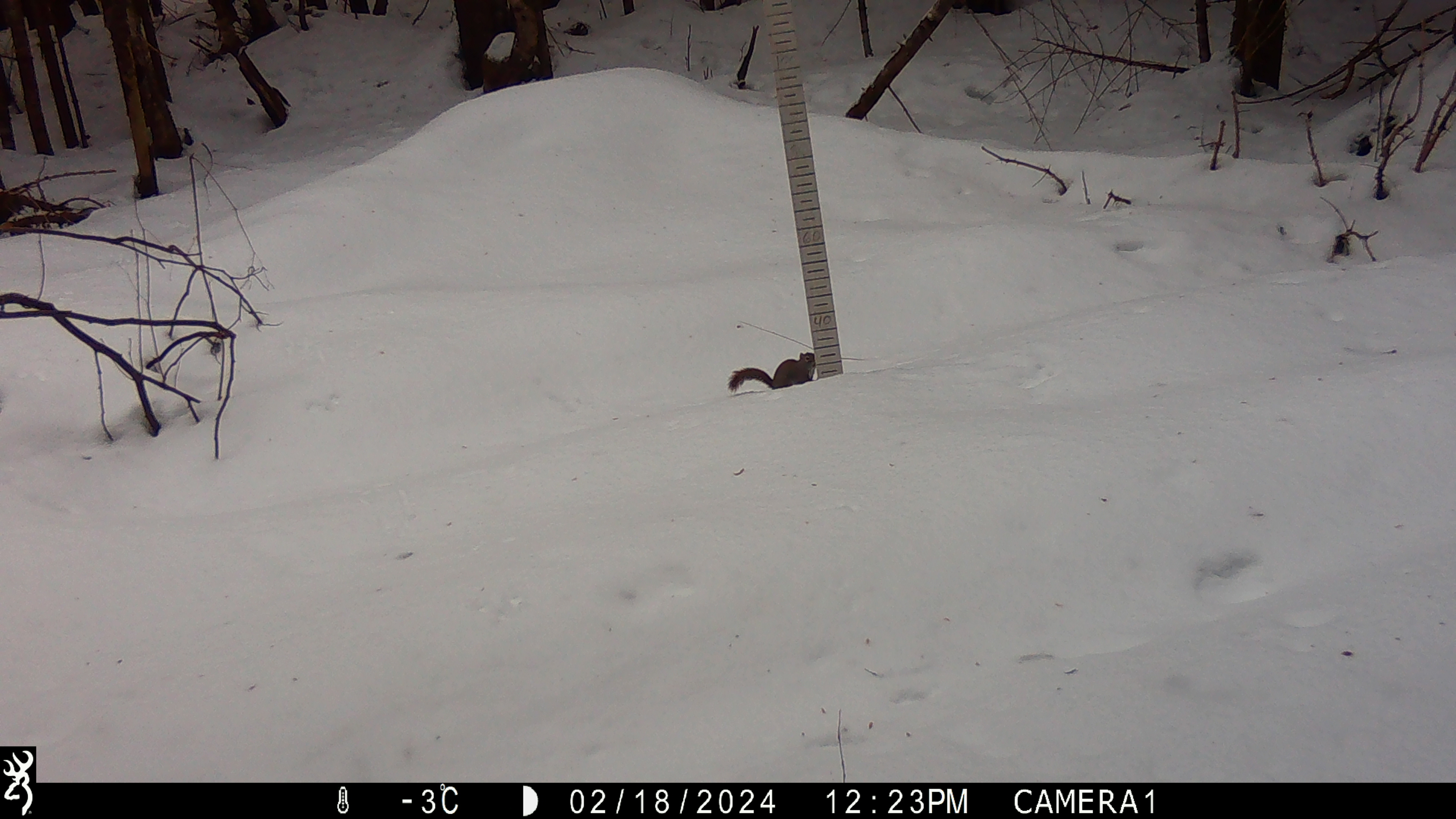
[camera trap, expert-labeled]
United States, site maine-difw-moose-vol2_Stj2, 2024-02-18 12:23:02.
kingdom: Animalia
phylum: Chordata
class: Mammalia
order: Rodentia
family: Sciuridae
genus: Tamiasciurus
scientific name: Tamiasciurus hudsonicus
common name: red squirrel